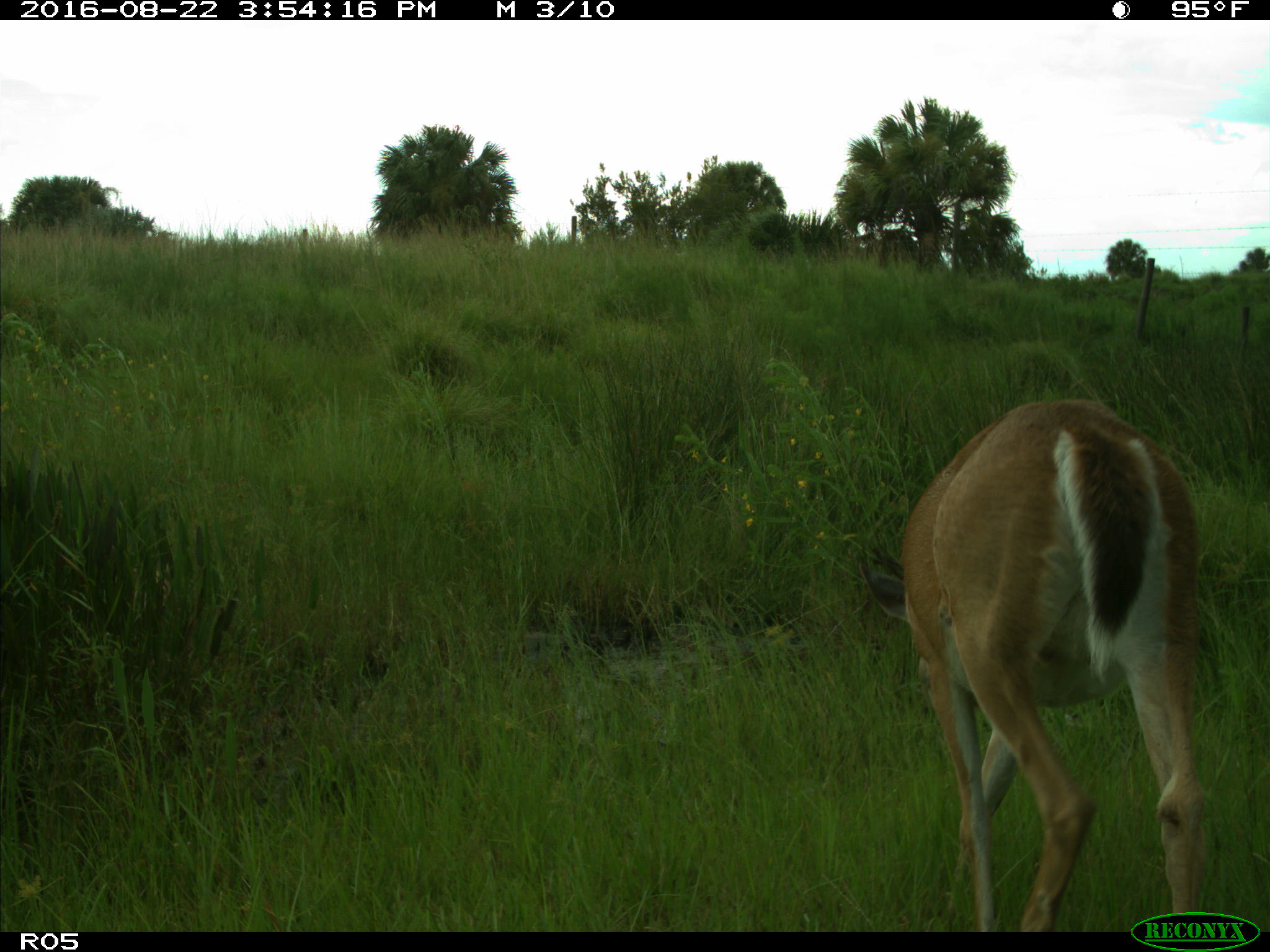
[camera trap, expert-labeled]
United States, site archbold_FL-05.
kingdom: Animalia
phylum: Chordata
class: Mammalia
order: Artiodactyla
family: Cervidae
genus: Odocoileus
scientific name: Odocoileus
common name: deer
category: unidentified deer